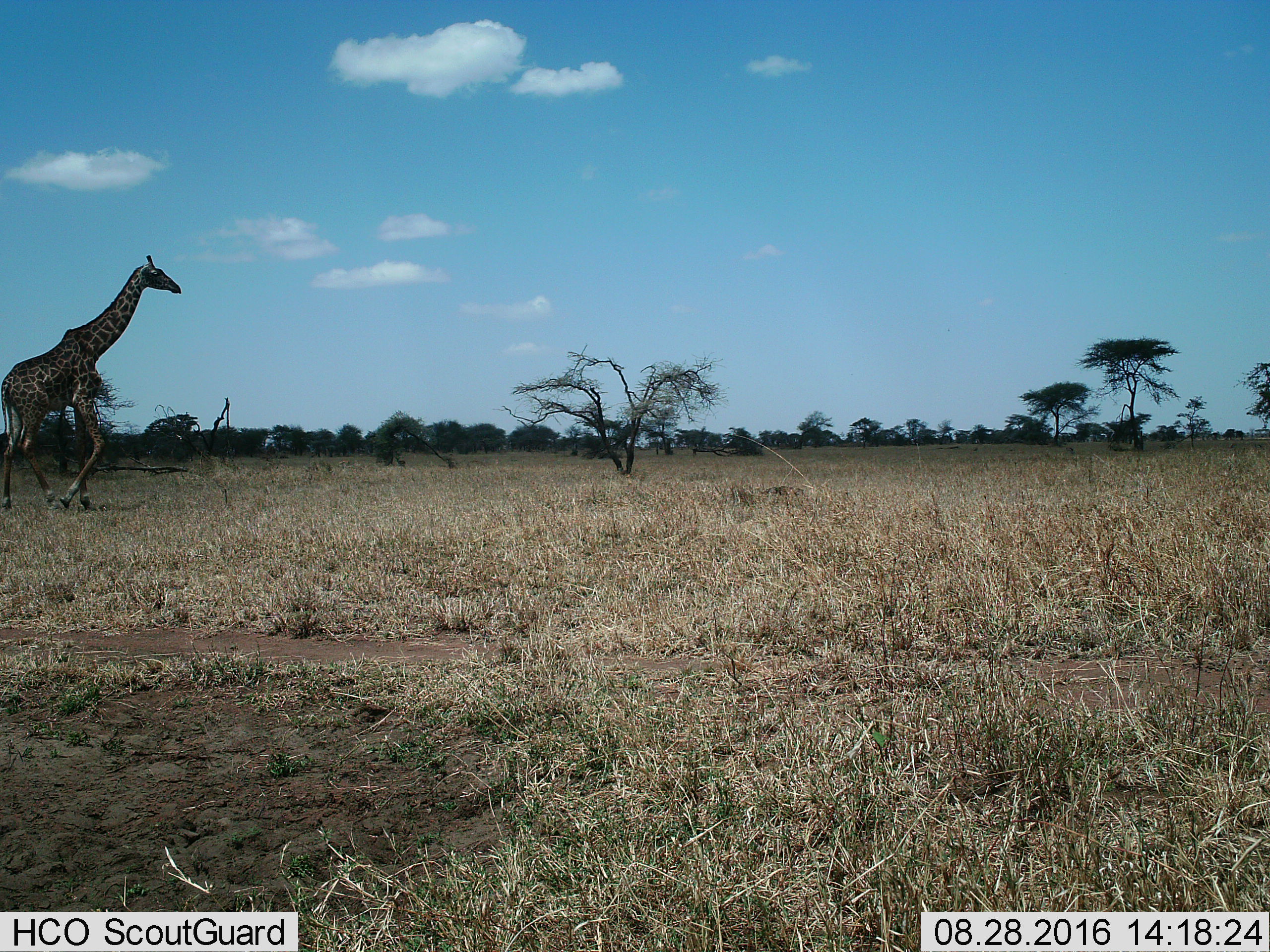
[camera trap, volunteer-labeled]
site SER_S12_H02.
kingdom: Animalia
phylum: Chordata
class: Mammalia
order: Artiodactyla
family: Giraffidae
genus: Giraffa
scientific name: Giraffa camelopardalis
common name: giraffe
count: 1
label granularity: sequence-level